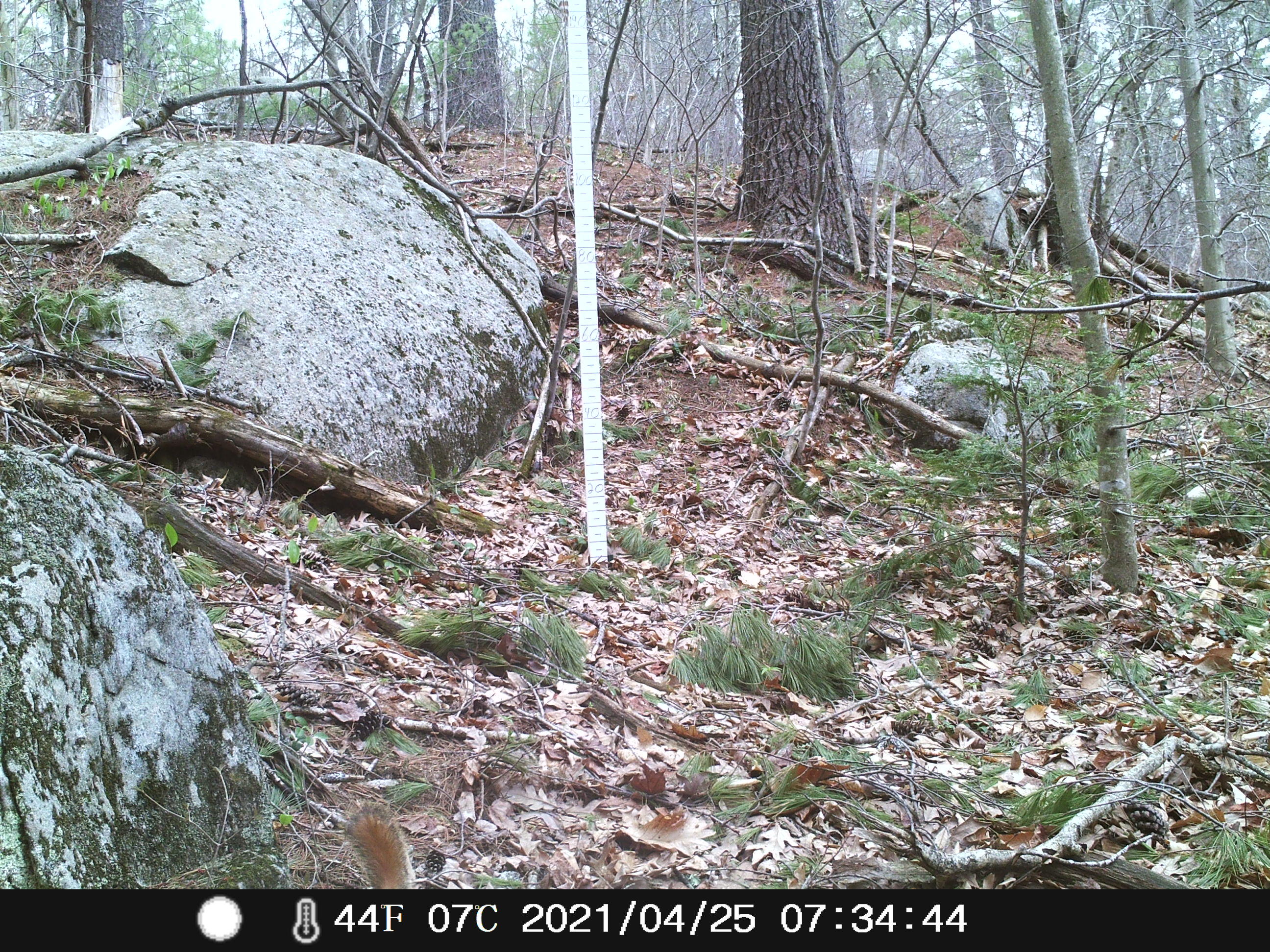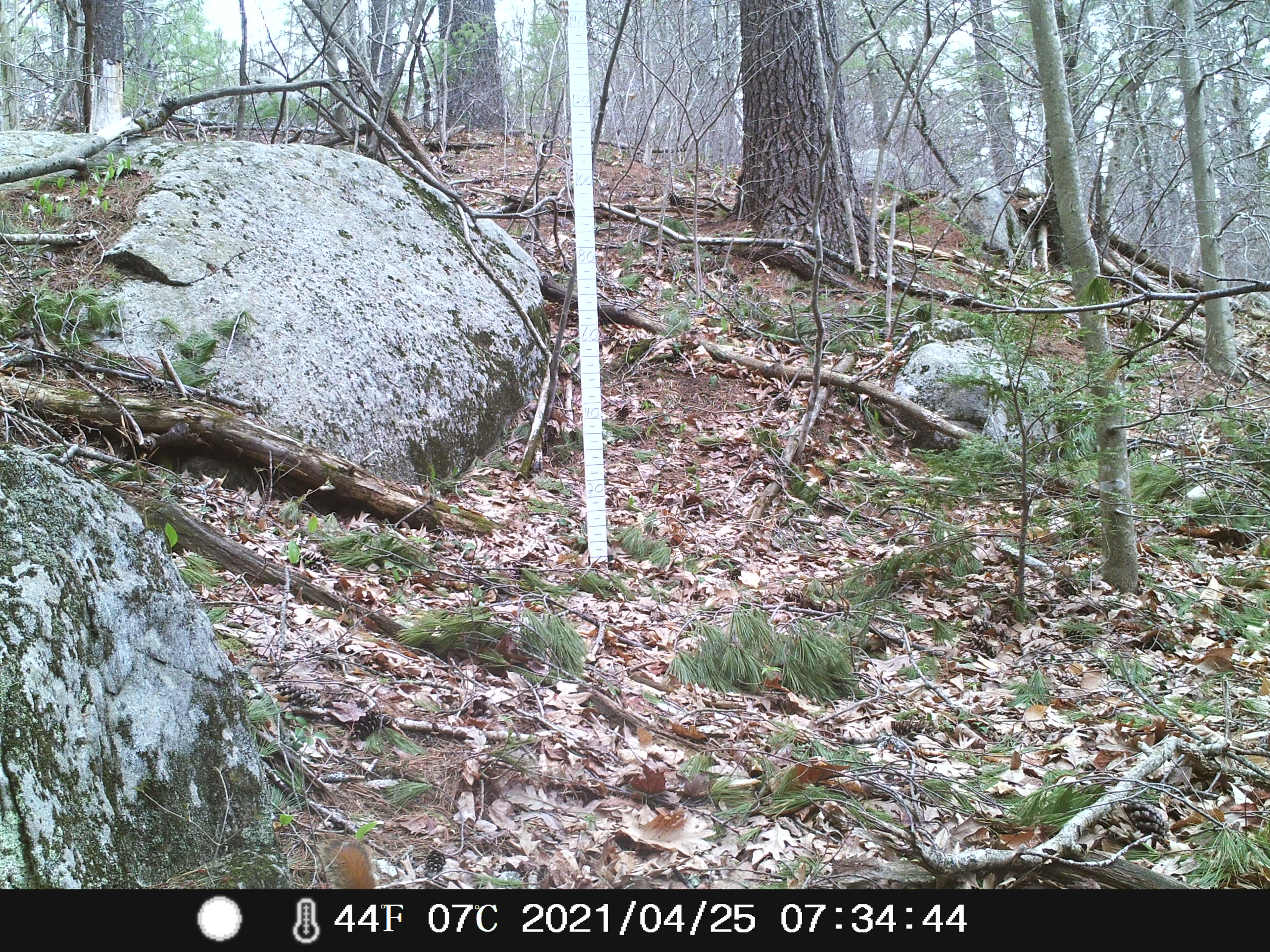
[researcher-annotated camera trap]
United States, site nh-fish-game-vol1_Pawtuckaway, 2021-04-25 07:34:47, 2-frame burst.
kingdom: Animalia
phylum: Chordata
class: Mammalia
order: Rodentia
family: Sciuridae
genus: Tamiasciurus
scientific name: Tamiasciurus hudsonicus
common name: red squirrel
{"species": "red squirrel (Tamiasciurus hudsonicus)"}